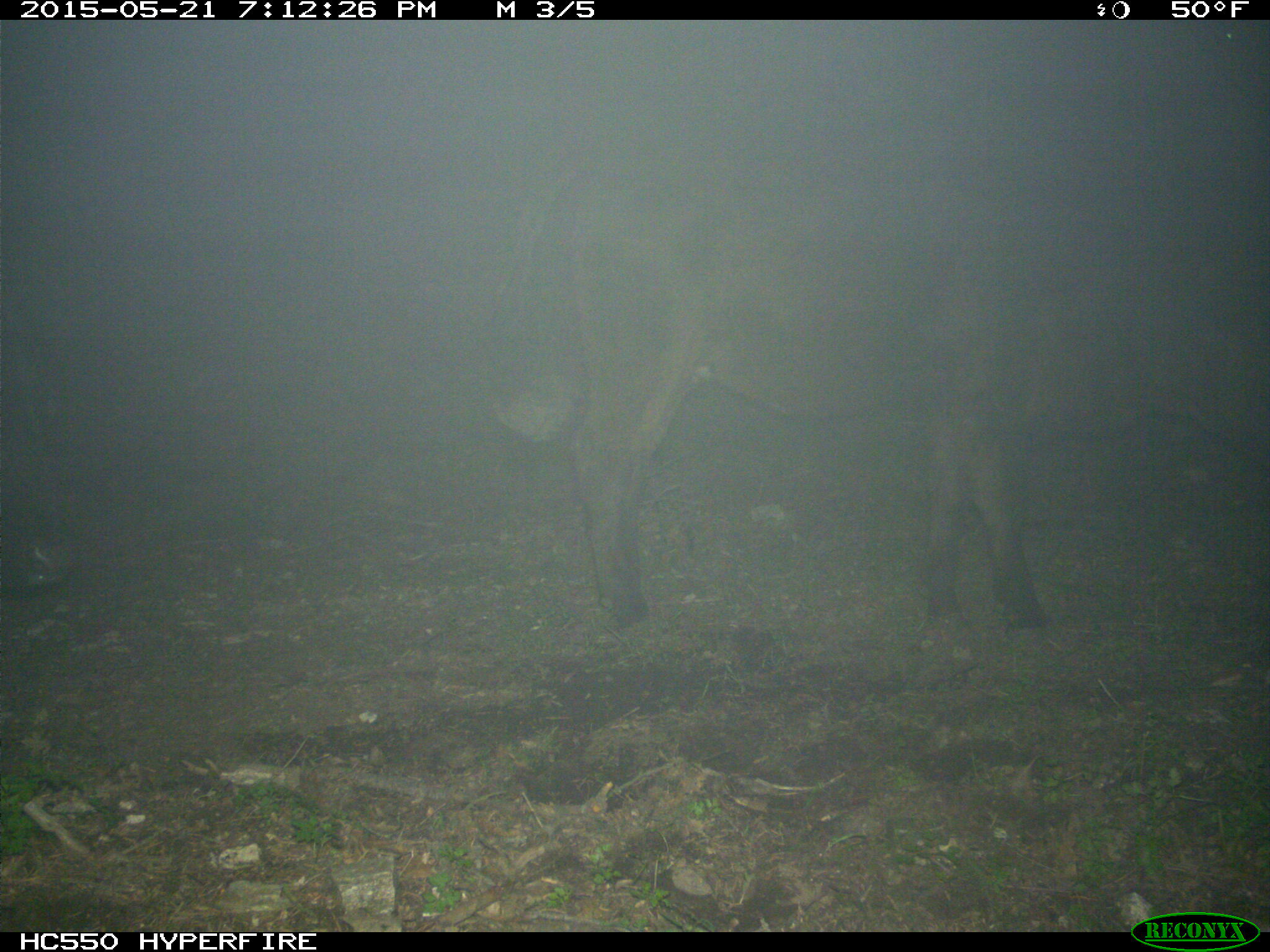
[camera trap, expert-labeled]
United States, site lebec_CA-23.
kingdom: Animalia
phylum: Chordata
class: Mammalia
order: Artiodactyla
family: Bovidae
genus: Bos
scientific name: Bos taurus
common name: domestic cow